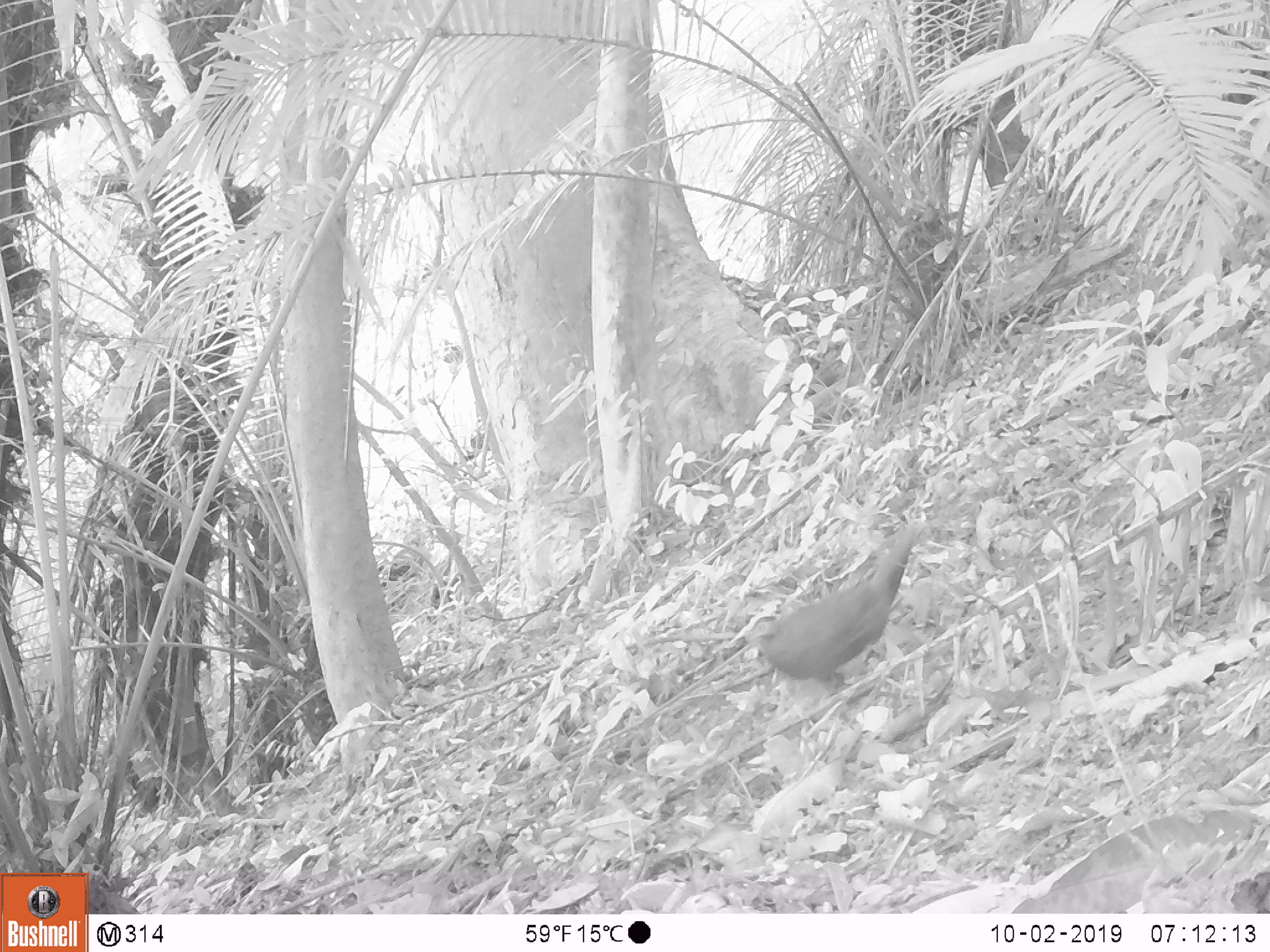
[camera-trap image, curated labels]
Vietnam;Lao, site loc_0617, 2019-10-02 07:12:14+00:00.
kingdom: Animalia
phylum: Chordata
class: Aves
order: Galliformes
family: Phasianidae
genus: Polyplectron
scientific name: Polyplectron bicalcaratum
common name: gray peacock-pheasant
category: grey peacock pheasant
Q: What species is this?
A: Grey peacock pheasant (gray peacock-pheasant) (Polyplectron bicalcaratum).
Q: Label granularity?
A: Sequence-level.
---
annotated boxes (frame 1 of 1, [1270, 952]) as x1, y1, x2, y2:
grey peacock pheasant: 741, 519, 924, 691